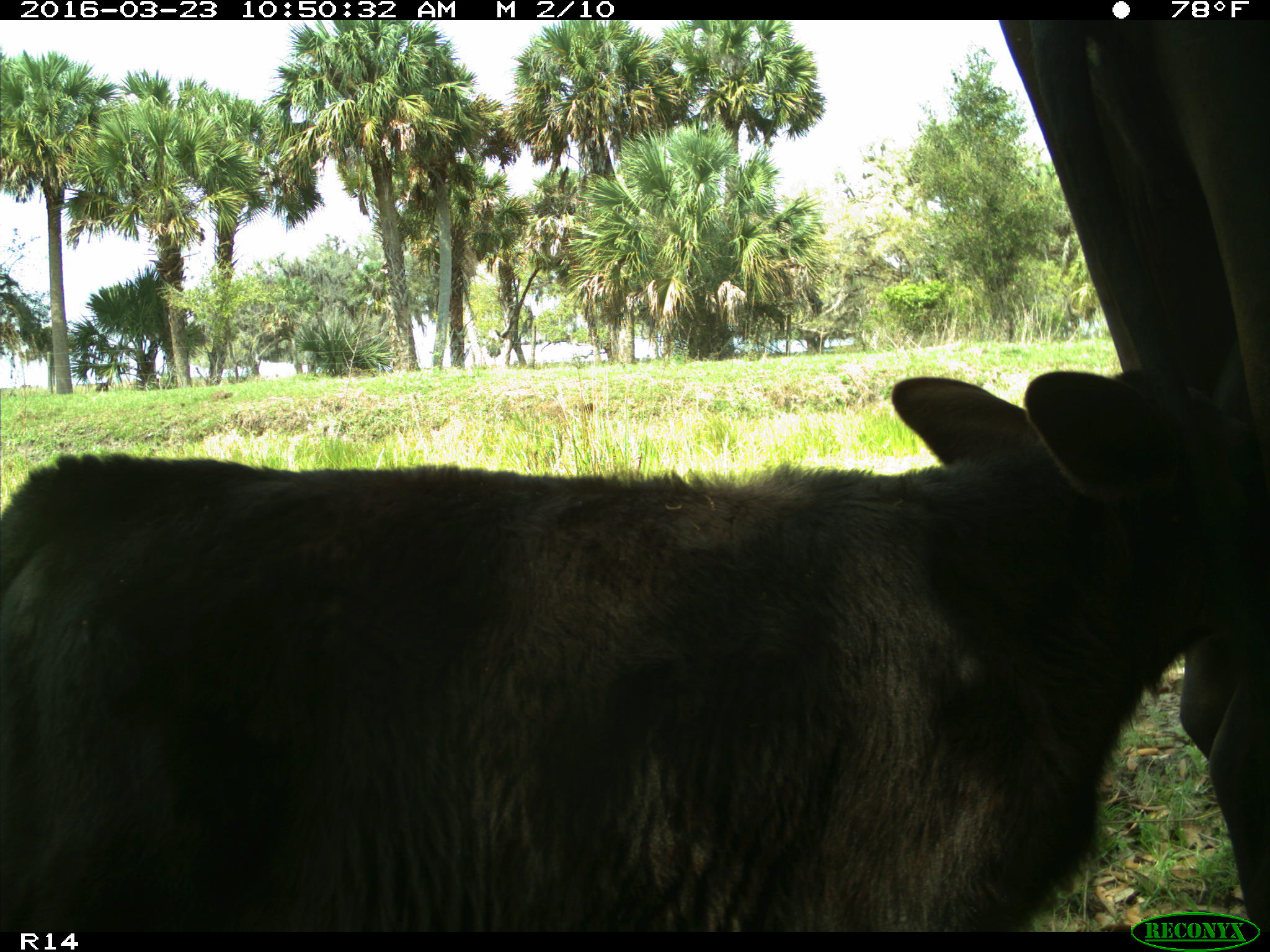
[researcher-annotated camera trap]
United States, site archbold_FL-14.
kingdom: Animalia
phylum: Chordata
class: Mammalia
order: Artiodactyla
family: Bovidae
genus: Bos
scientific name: Bos taurus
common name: domestic cow